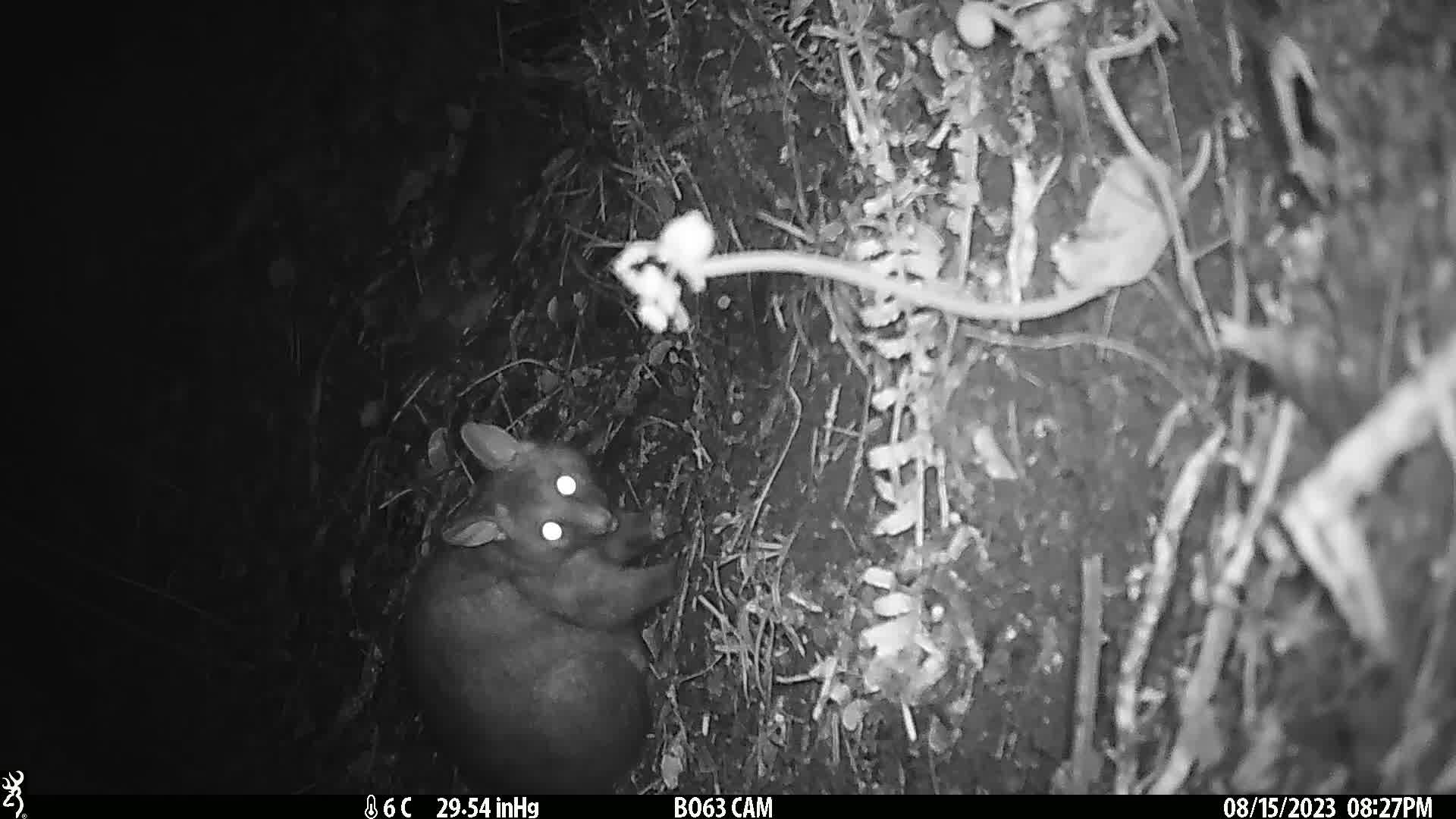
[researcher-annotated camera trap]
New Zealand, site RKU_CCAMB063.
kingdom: Animalia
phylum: Chordata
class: Mammalia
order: Diprotodontia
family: Phalangeridae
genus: Trichosurus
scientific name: Trichosurus vulpecula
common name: common brushtail possum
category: possum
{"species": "possum (common brushtail possum) (Trichosurus vulpecula)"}